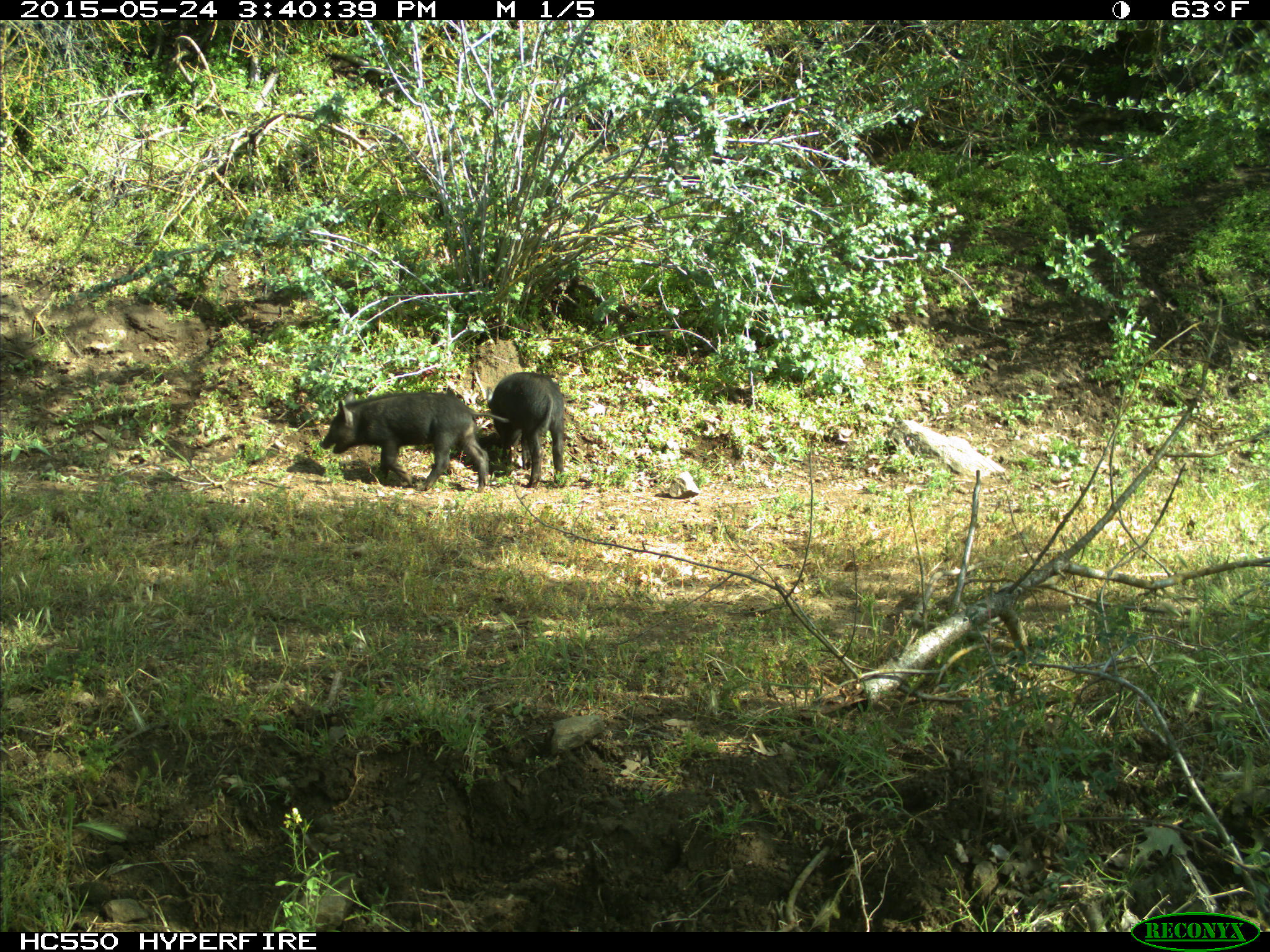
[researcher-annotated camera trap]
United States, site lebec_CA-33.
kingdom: Animalia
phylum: Chordata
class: Mammalia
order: Artiodactyla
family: Suidae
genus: Sus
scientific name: Sus scrofa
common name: wild boar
Sus scrofa (wild boar).